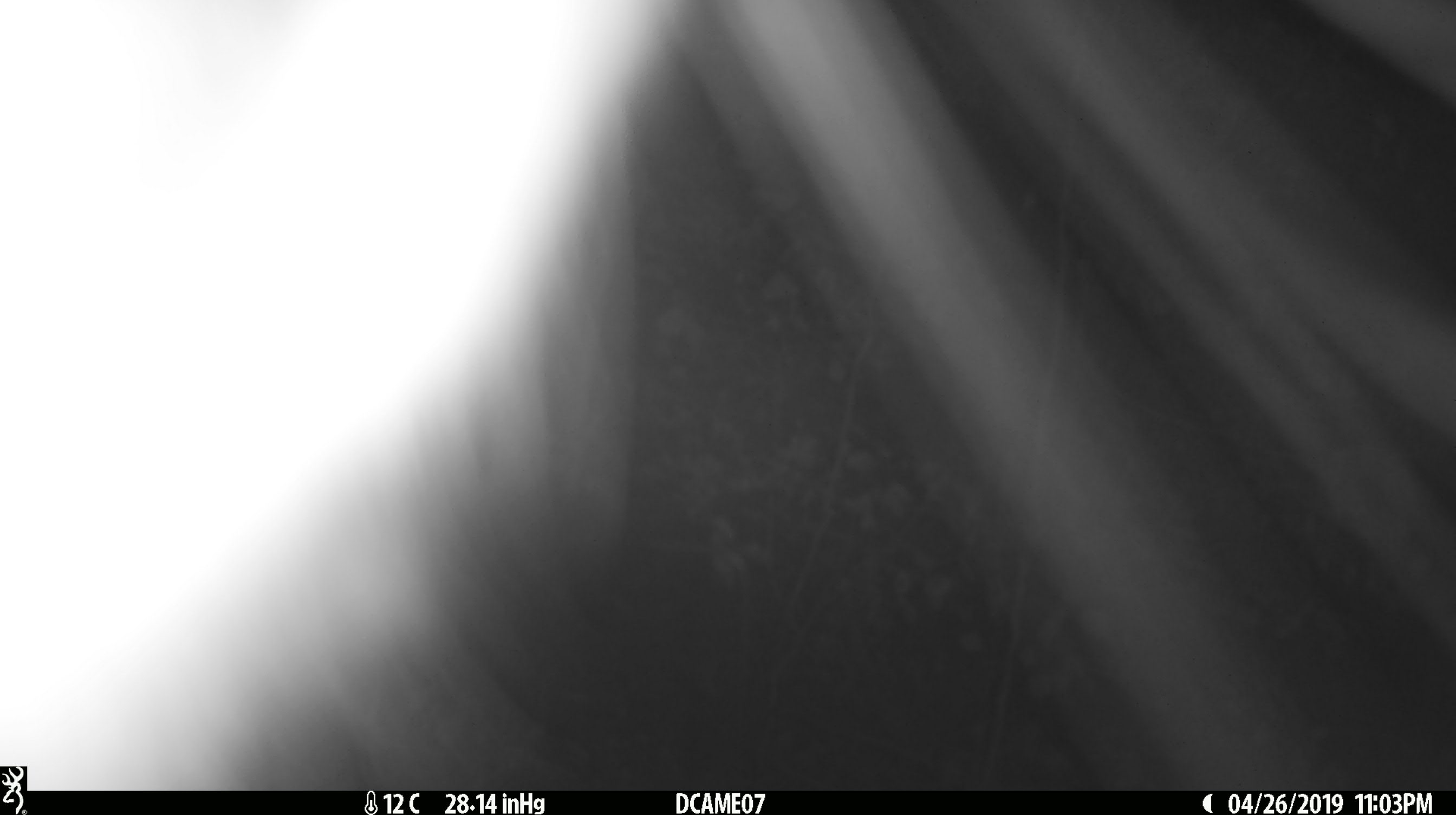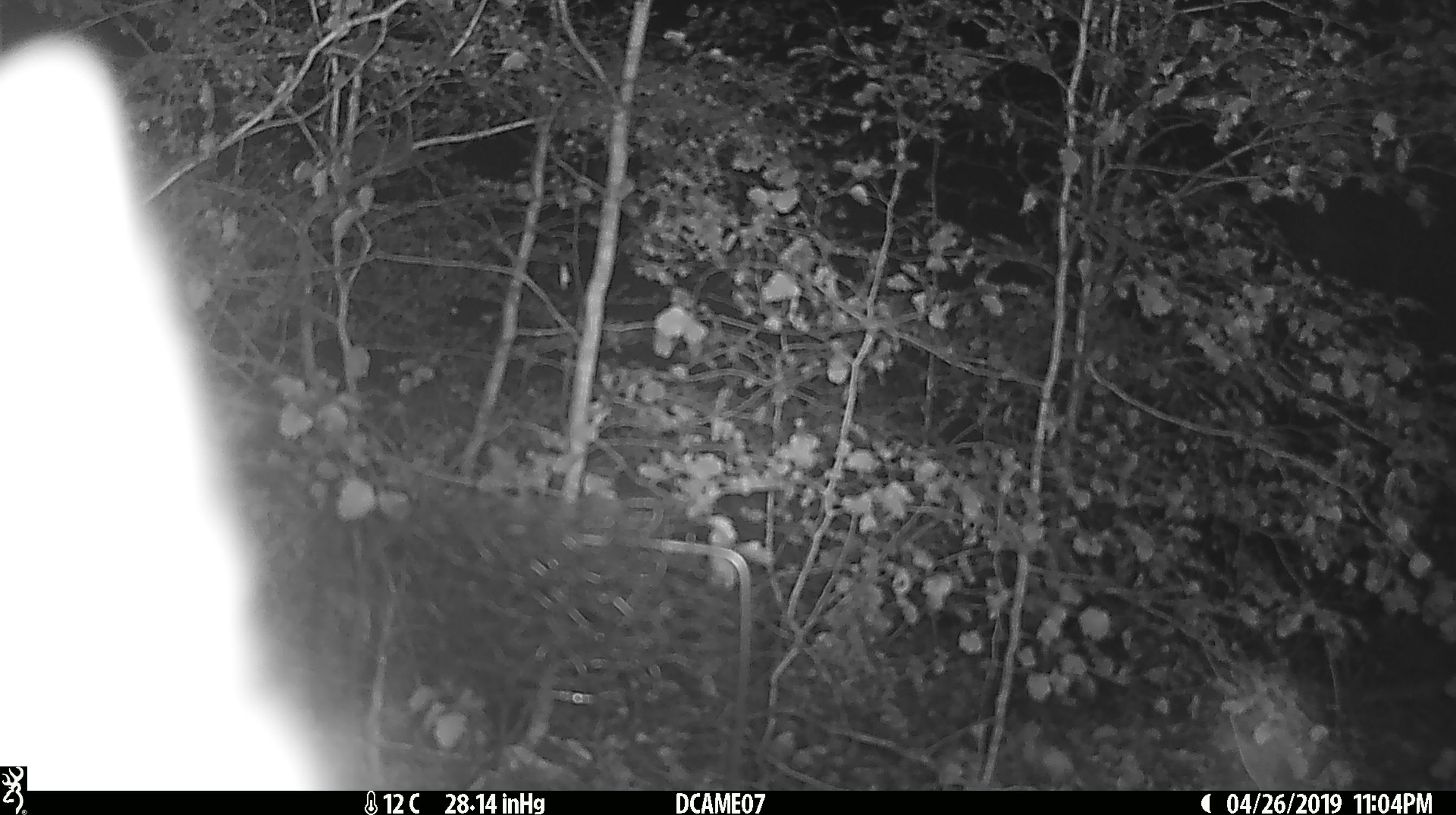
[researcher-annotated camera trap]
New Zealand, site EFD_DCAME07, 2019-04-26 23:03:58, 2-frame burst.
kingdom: Animalia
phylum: Chordata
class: Mammalia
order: Diprotodontia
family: Phalangeridae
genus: Trichosurus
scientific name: Trichosurus vulpecula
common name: common brushtail possum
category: possum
Possum (common brushtail possum) (Trichosurus vulpecula).